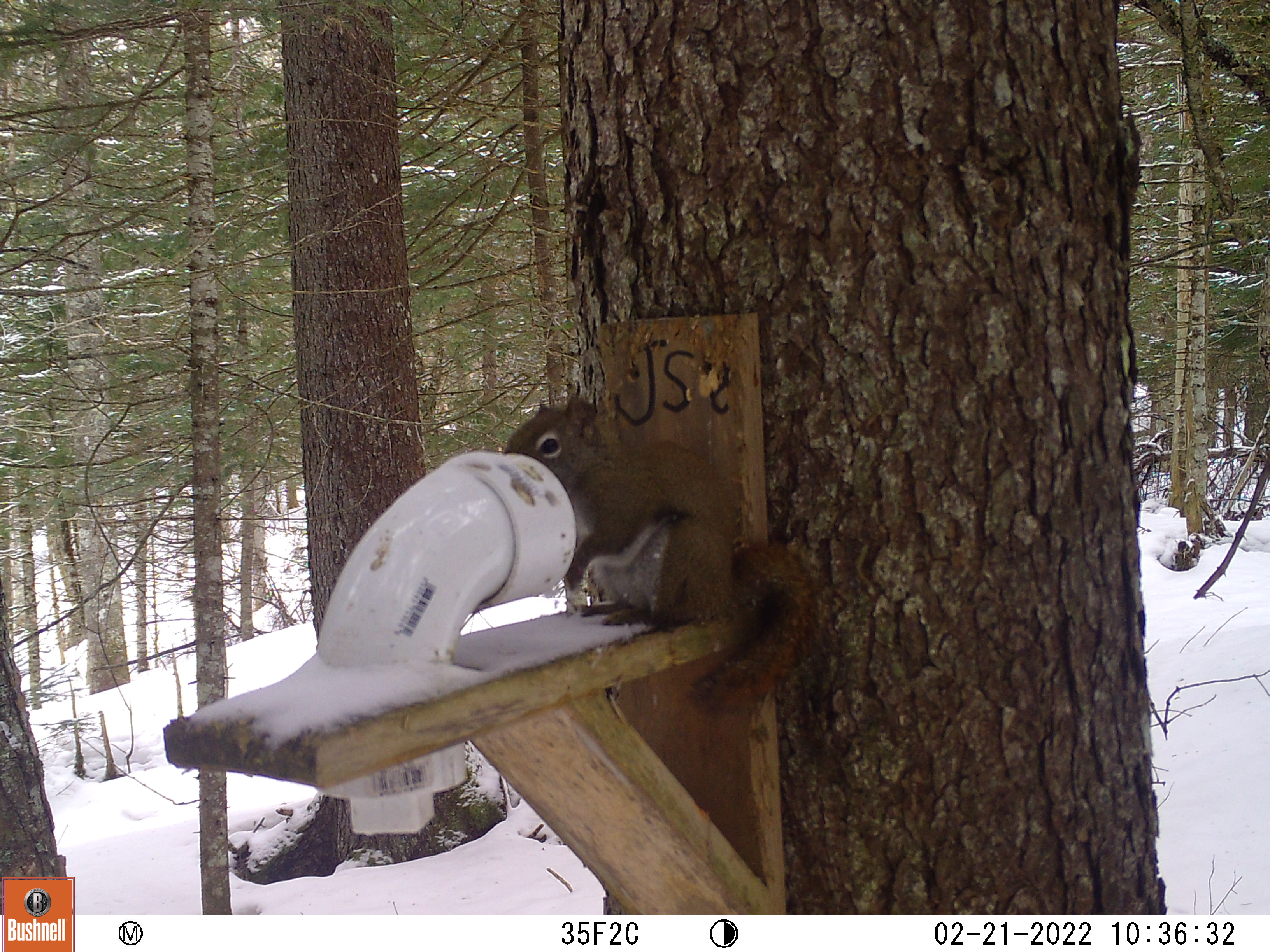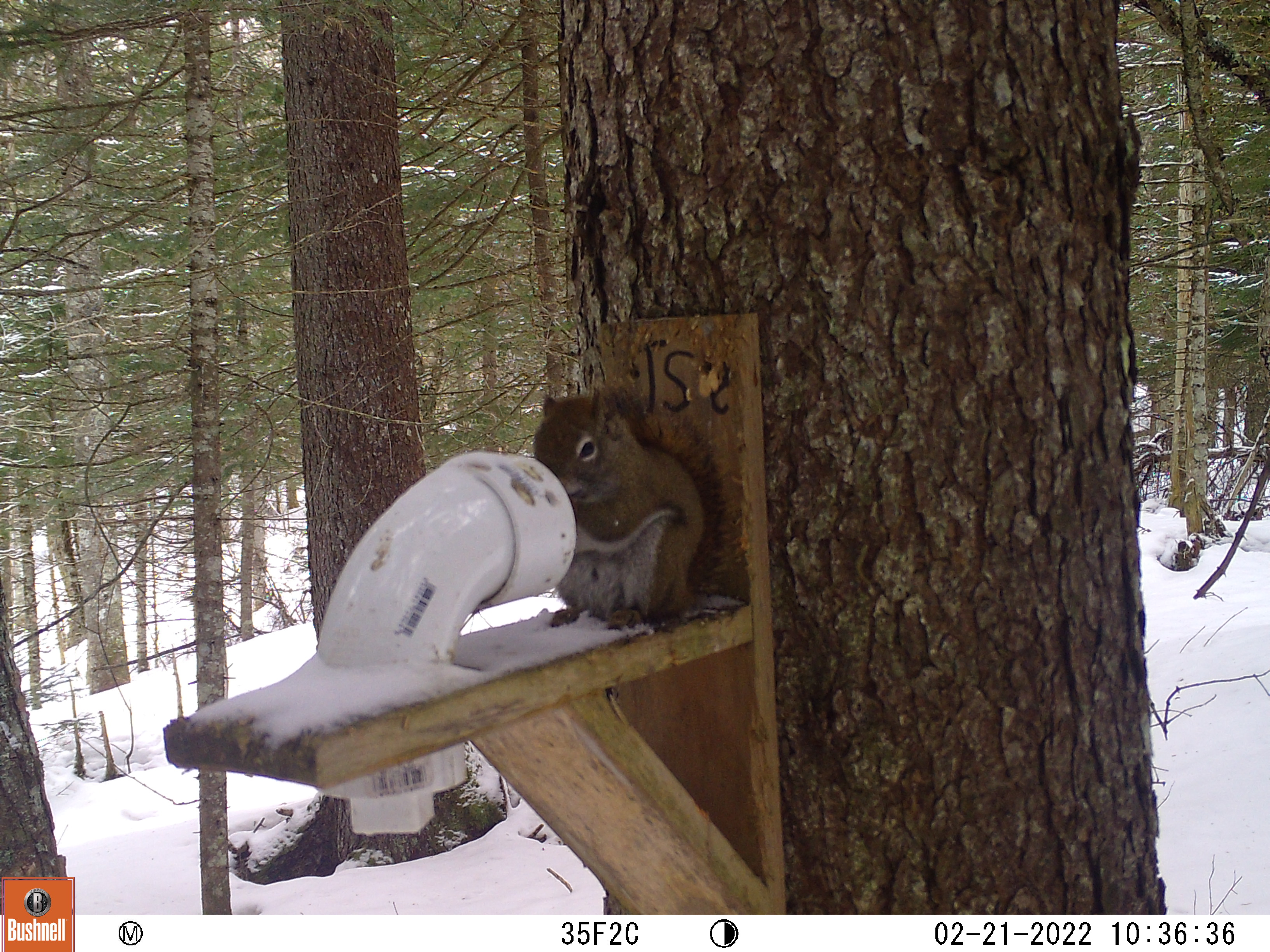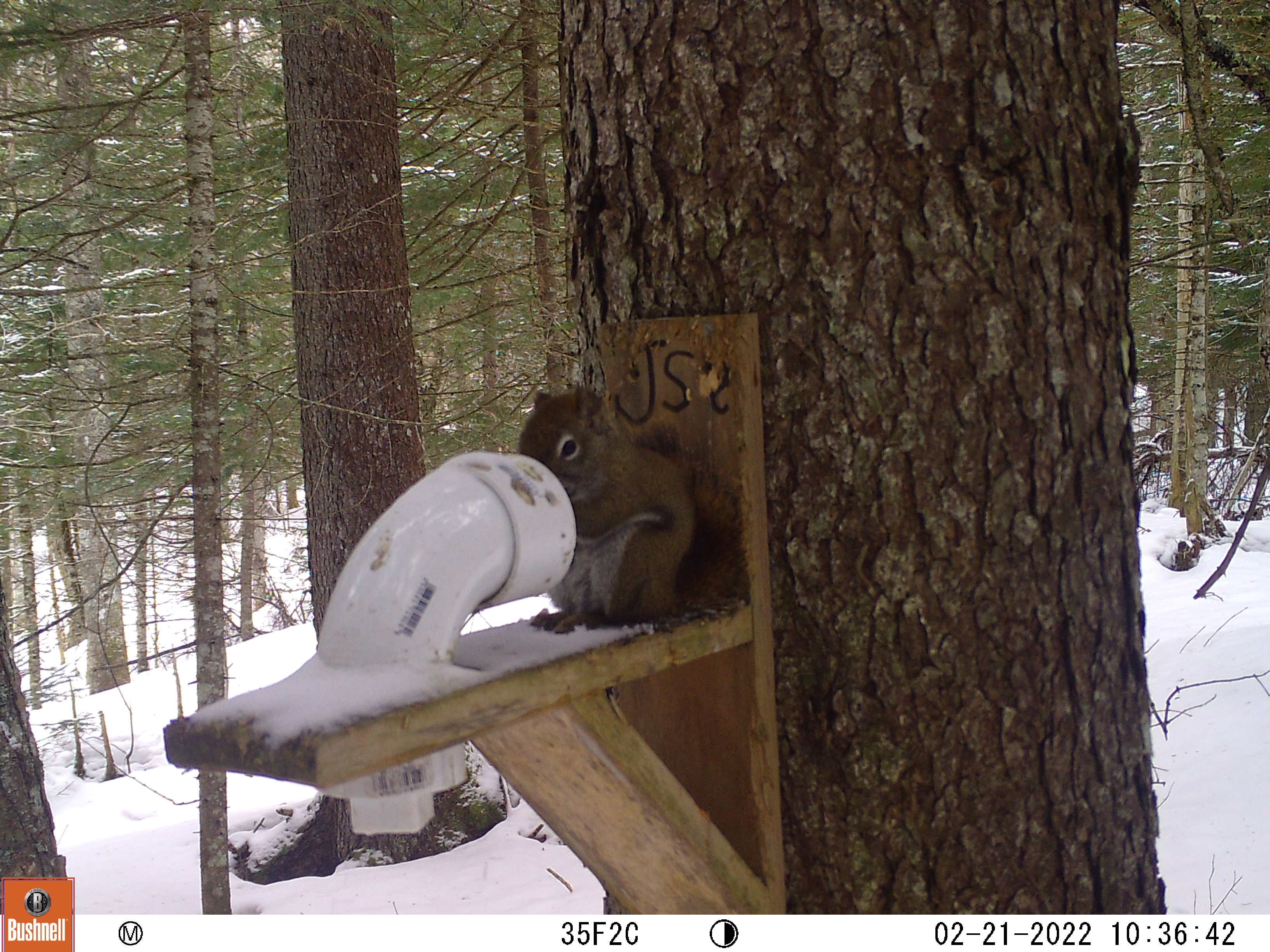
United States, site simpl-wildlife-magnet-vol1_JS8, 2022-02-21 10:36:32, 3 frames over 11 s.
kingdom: Animalia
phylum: Chordata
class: Mammalia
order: Rodentia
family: Sciuridae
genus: Tamiasciurus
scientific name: Tamiasciurus hudsonicus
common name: red squirrel